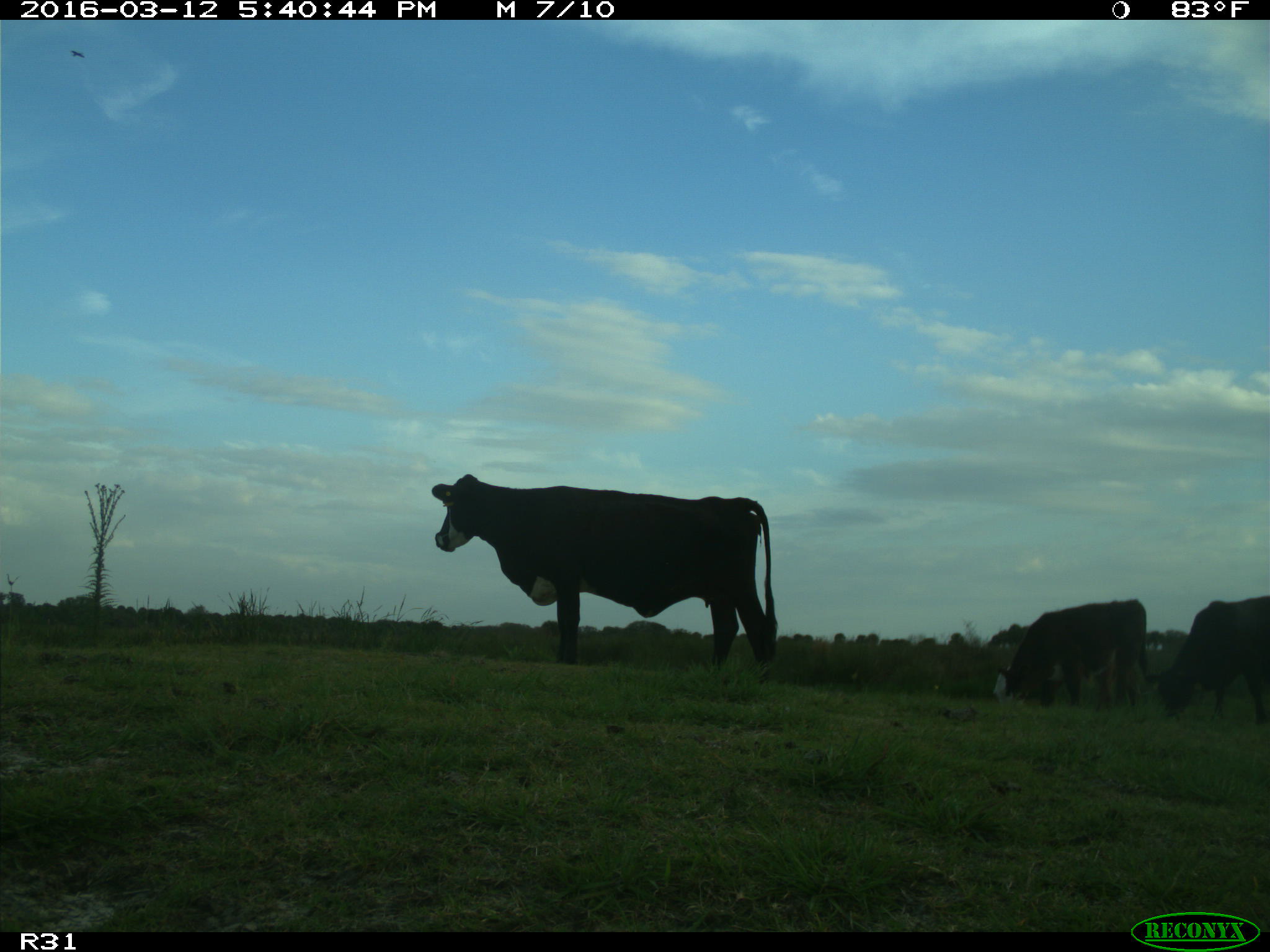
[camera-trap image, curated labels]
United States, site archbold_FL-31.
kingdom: Animalia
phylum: Chordata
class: Mammalia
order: Artiodactyla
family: Bovidae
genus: Bos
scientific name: Bos taurus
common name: domestic cow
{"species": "Bos taurus (domestic cow)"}